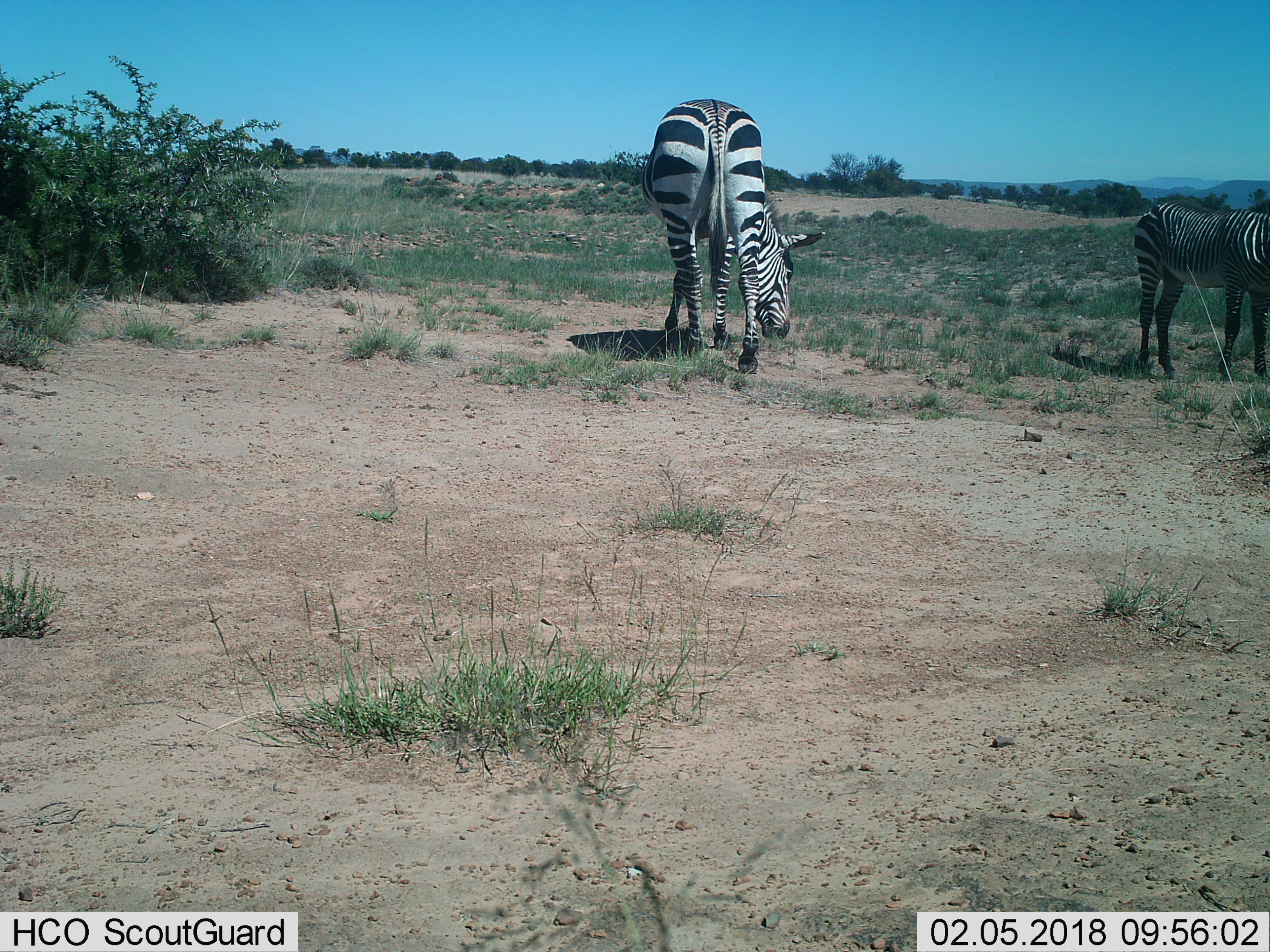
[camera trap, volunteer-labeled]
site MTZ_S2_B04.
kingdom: Animalia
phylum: Chordata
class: Mammalia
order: Perissodactyla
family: Equidae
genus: Equus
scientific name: Equus zebra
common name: mountain zebra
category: zebramountain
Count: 2.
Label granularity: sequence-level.